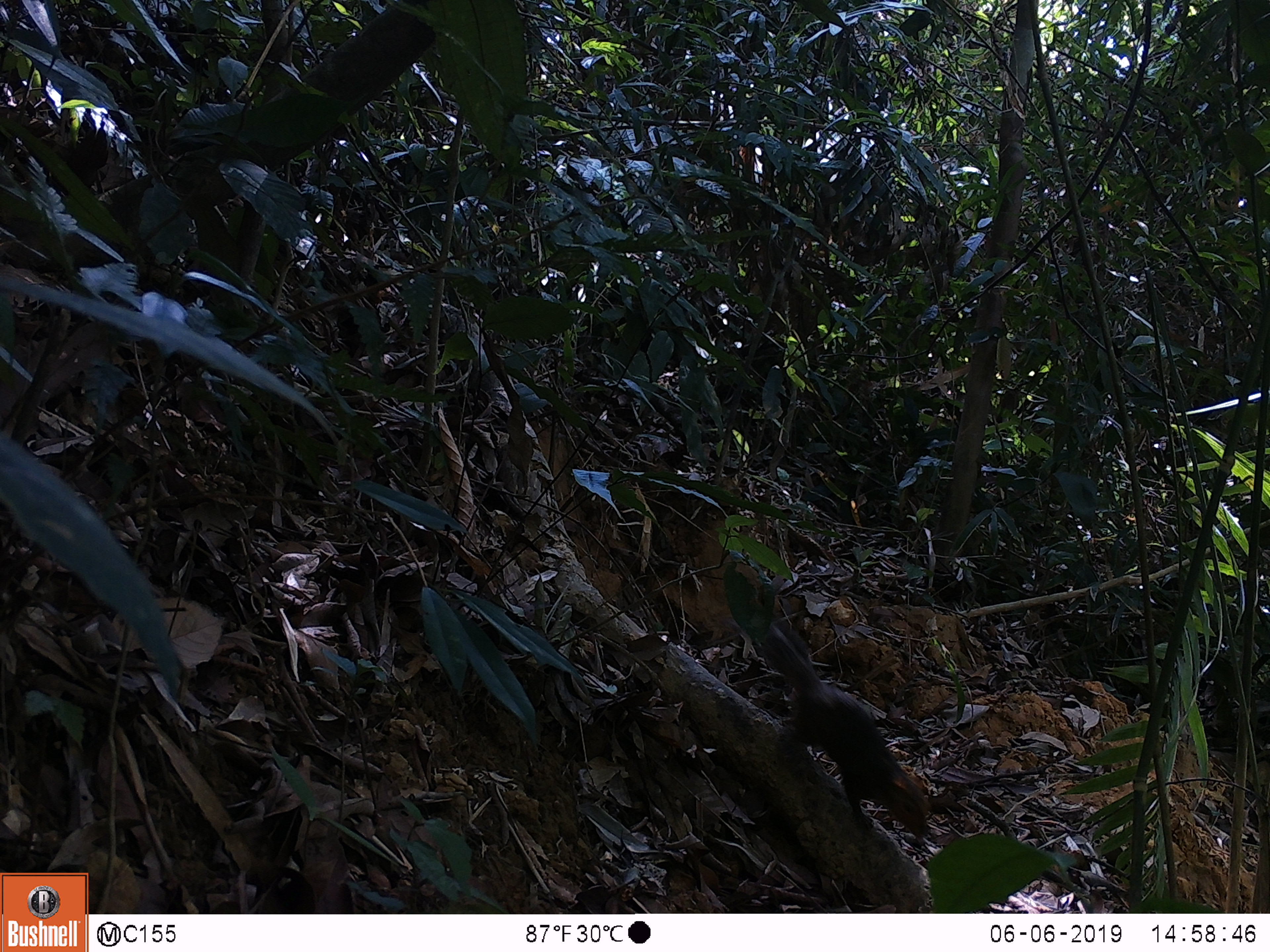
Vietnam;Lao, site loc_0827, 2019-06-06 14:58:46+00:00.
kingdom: Animalia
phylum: Chordata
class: Mammalia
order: Rodentia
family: Sciuridae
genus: Dremomys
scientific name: Dremomys rufigenis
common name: red-cheeked squirrel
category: red cheeked squirrel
Red cheeked squirrel (red-cheeked squirrel) (Dremomys rufigenis). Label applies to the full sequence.